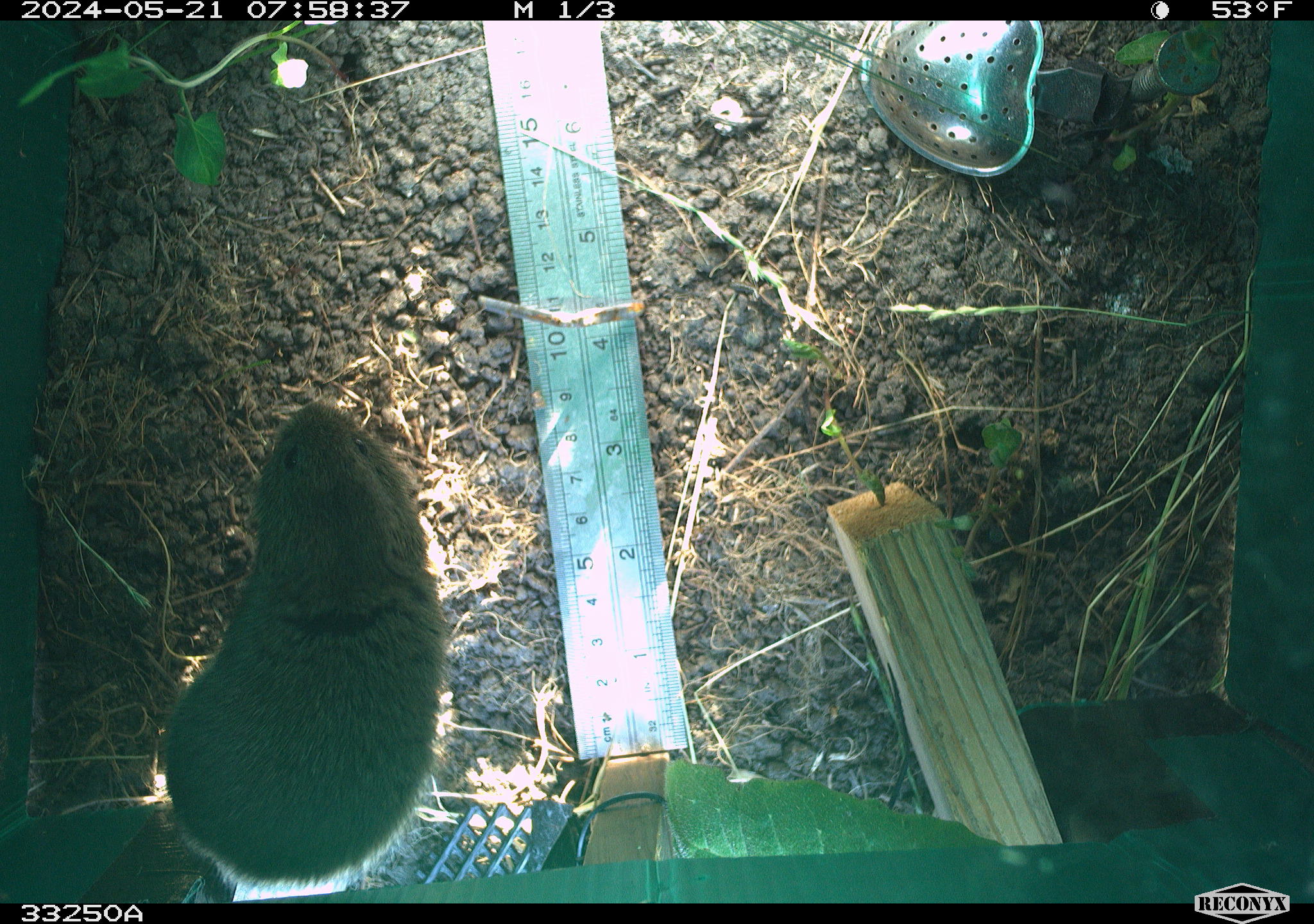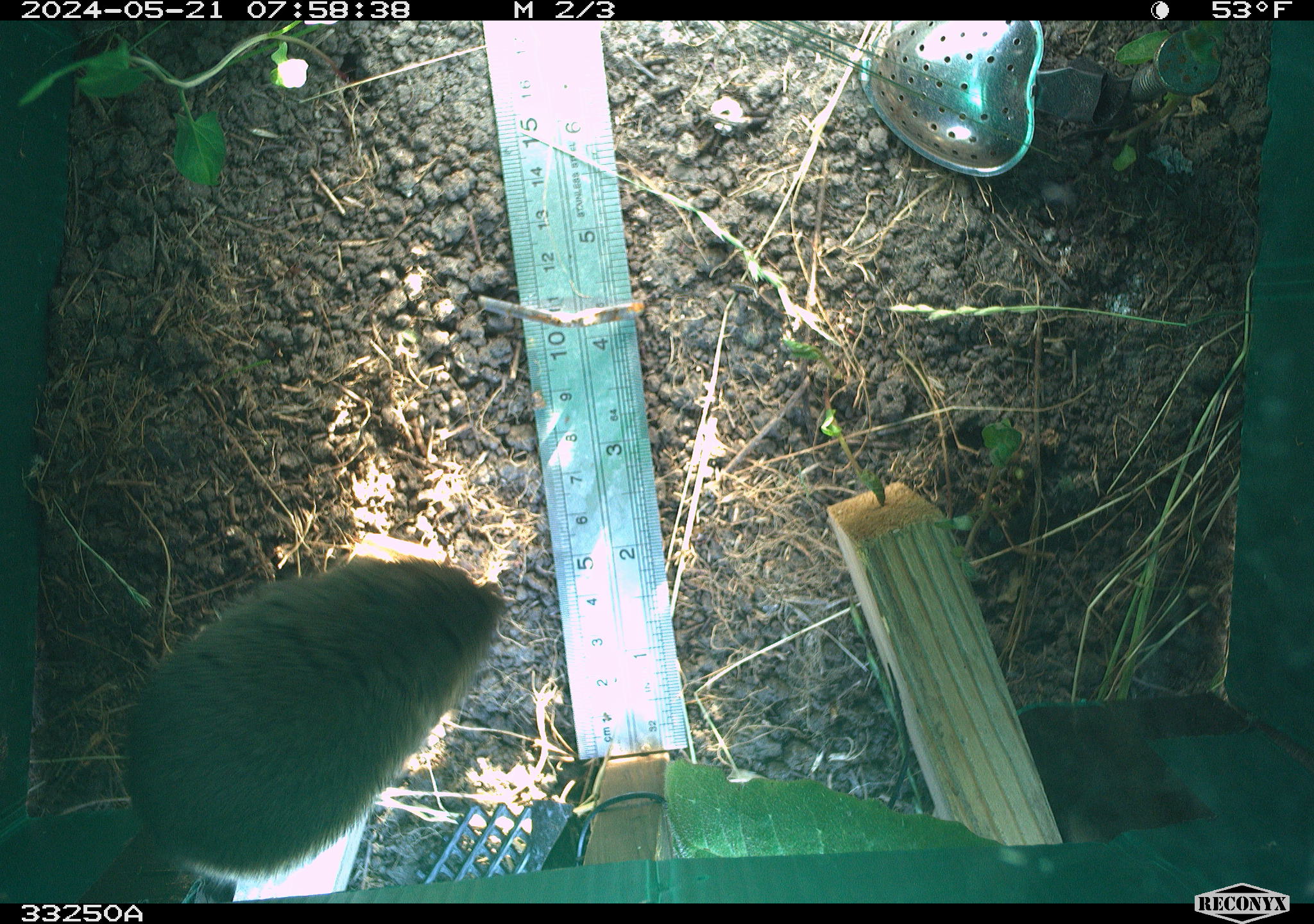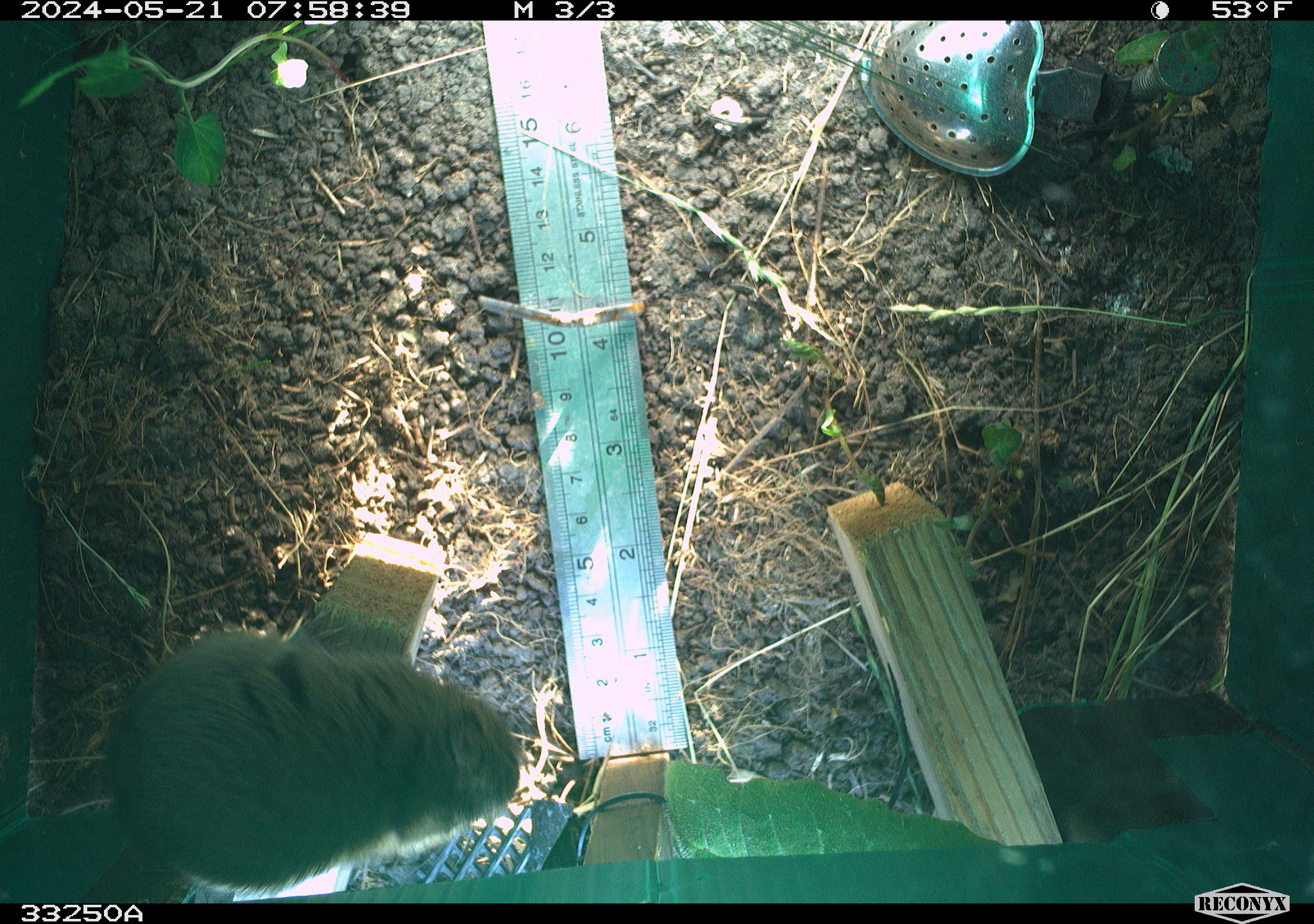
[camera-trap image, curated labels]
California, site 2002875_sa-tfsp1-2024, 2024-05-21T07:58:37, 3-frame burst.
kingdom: Animalia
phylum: Chordata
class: Mammalia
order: Rodentia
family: Cricetidae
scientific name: Arvicolinae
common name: voles, lemmings, and muskrats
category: arvicolinae subfamily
Arvicolinae subfamily (voles, lemmings, and muskrats) (Arvicolinae).